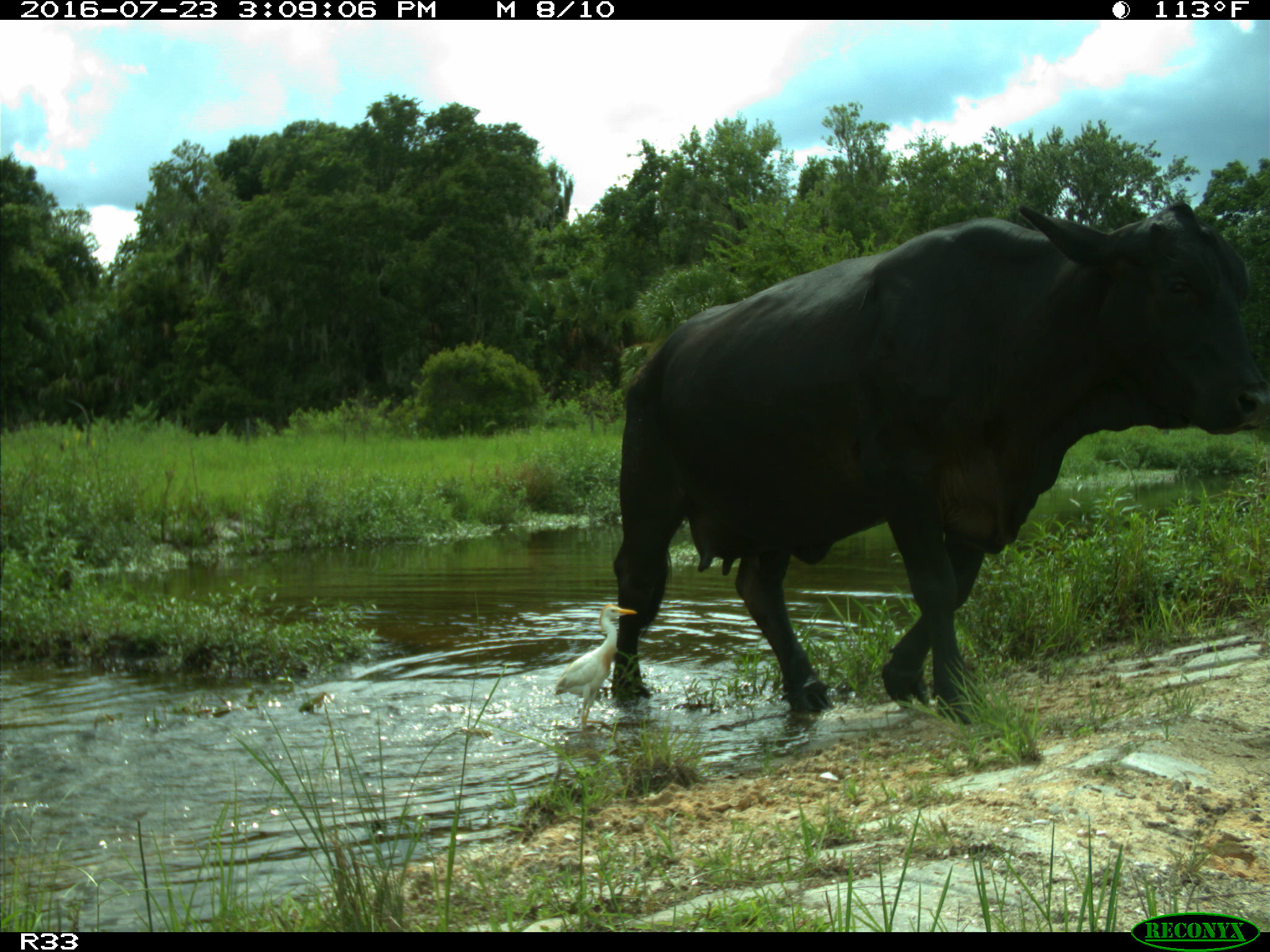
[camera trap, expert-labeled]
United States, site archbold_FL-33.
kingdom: Animalia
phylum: Chordata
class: Mammalia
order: Artiodactyla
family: Bovidae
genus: Bos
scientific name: Bos taurus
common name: domestic cow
Bos taurus (domestic cow).